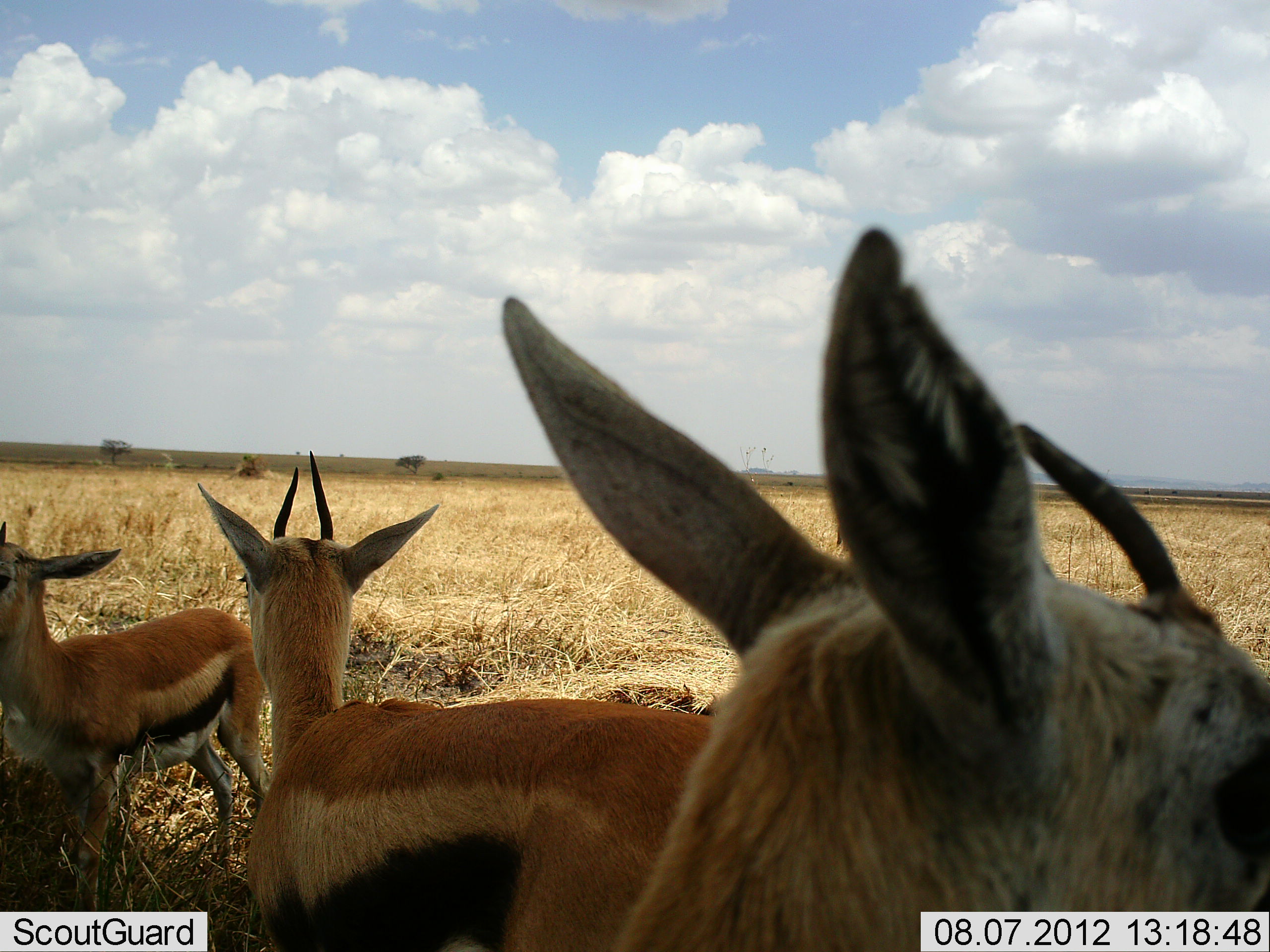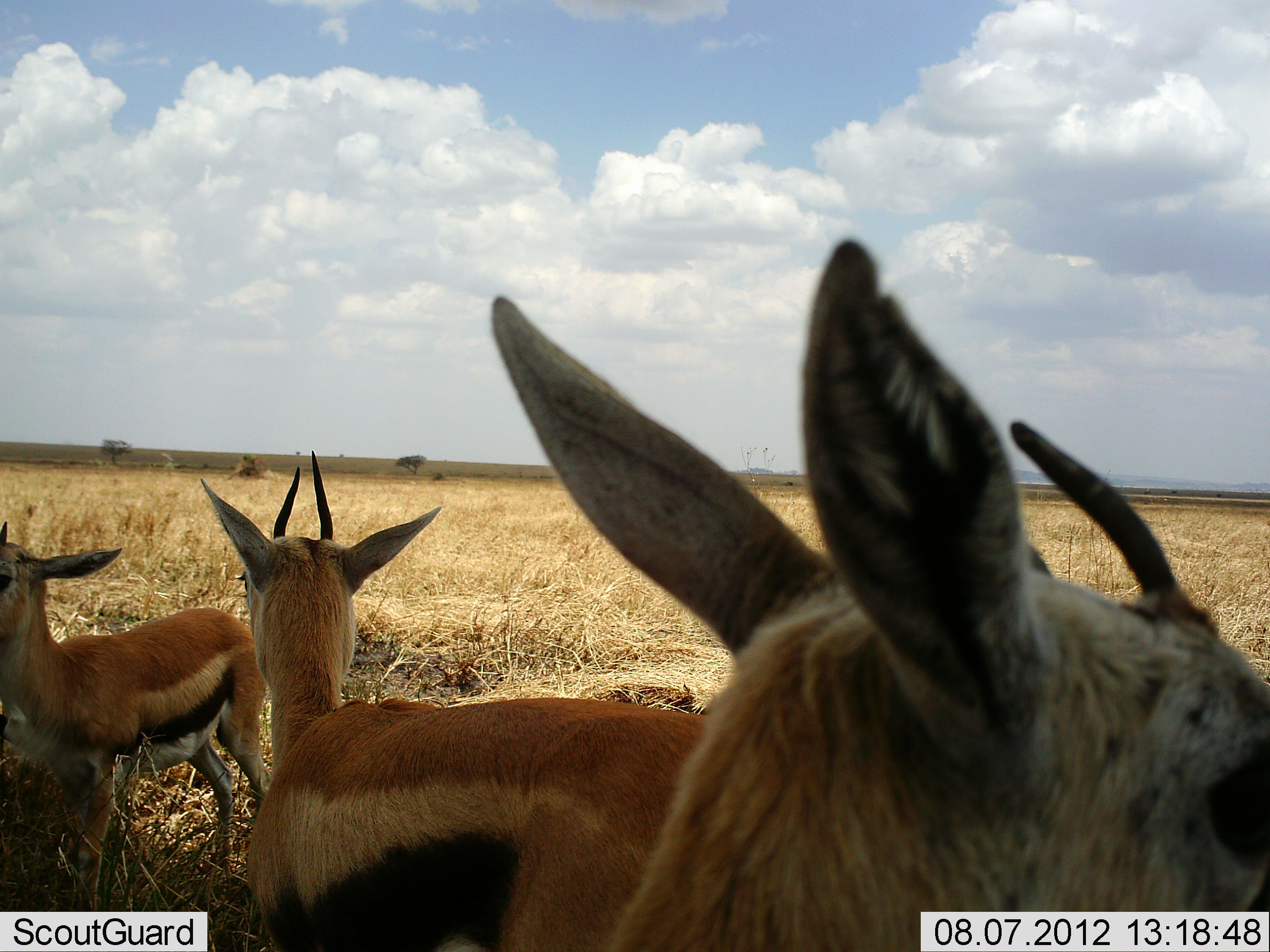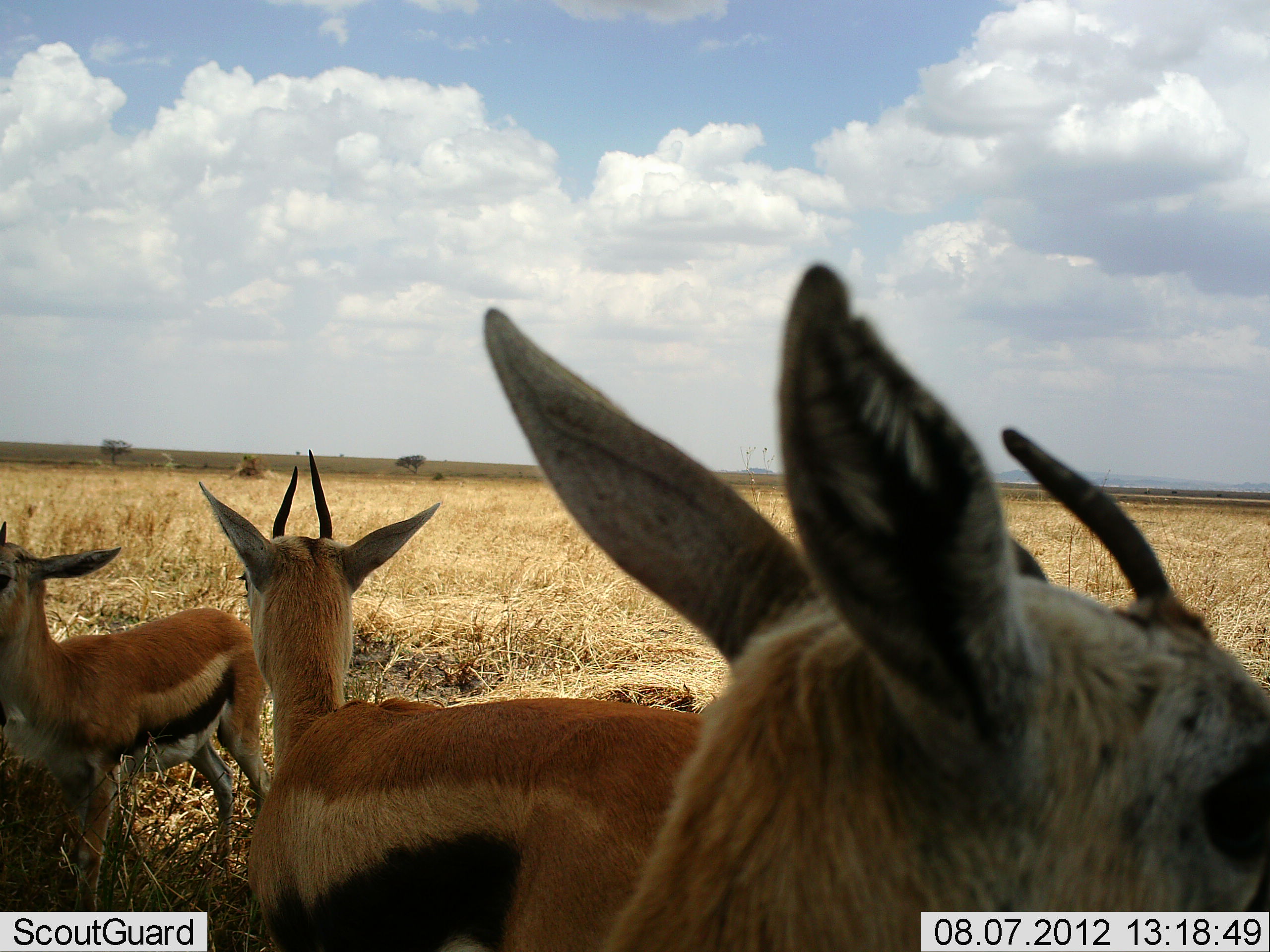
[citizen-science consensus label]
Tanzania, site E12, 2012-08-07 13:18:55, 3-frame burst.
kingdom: Animalia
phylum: Chordata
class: Mammalia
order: Artiodactyla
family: Bovidae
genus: Eudorcas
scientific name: Eudorcas thomsonii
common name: thomson's gazelle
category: gazellethomsons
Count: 3.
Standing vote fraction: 90%.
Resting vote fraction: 0%.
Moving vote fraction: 10%.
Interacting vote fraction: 0%.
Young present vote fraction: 20%.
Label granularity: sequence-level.